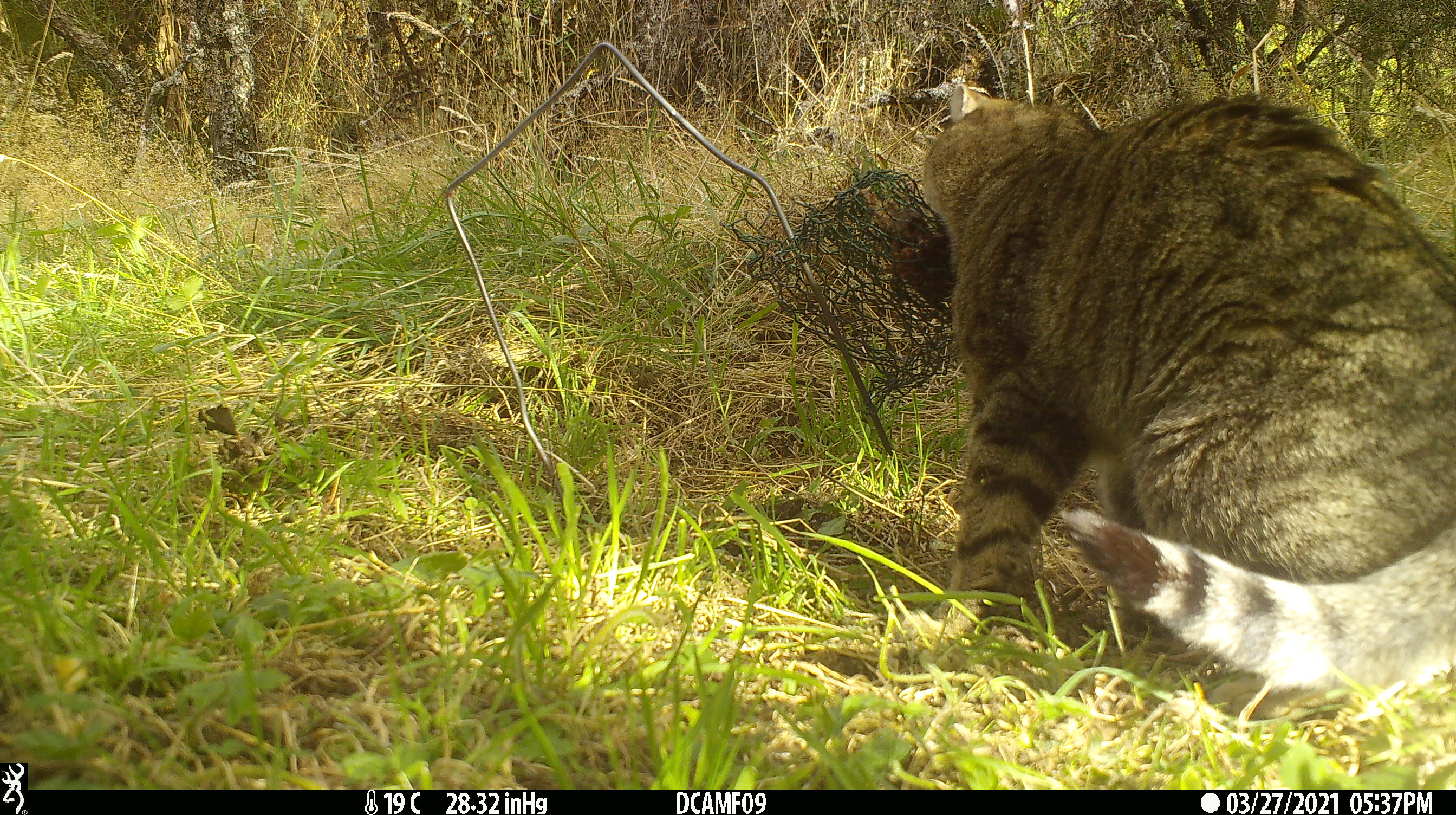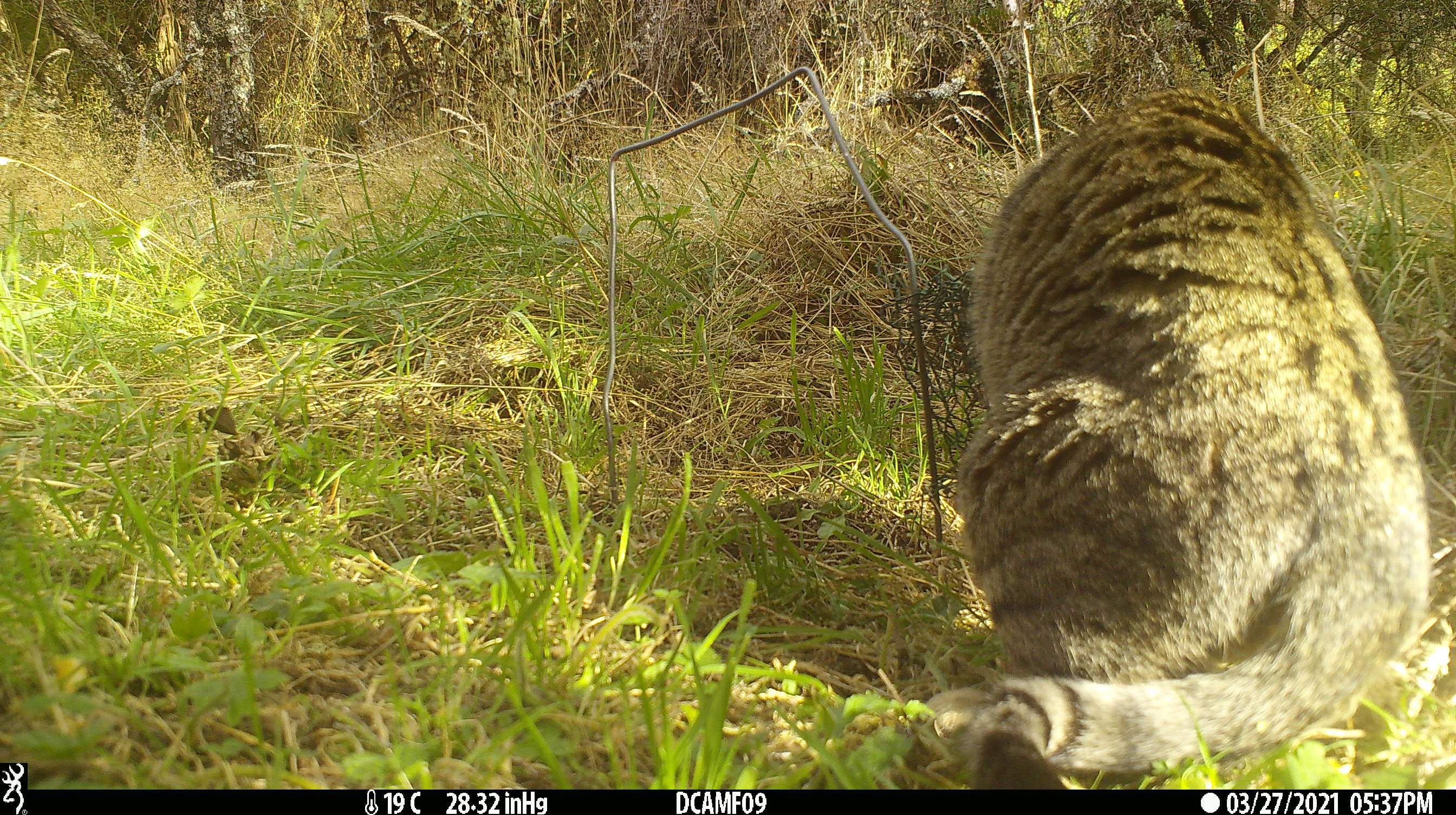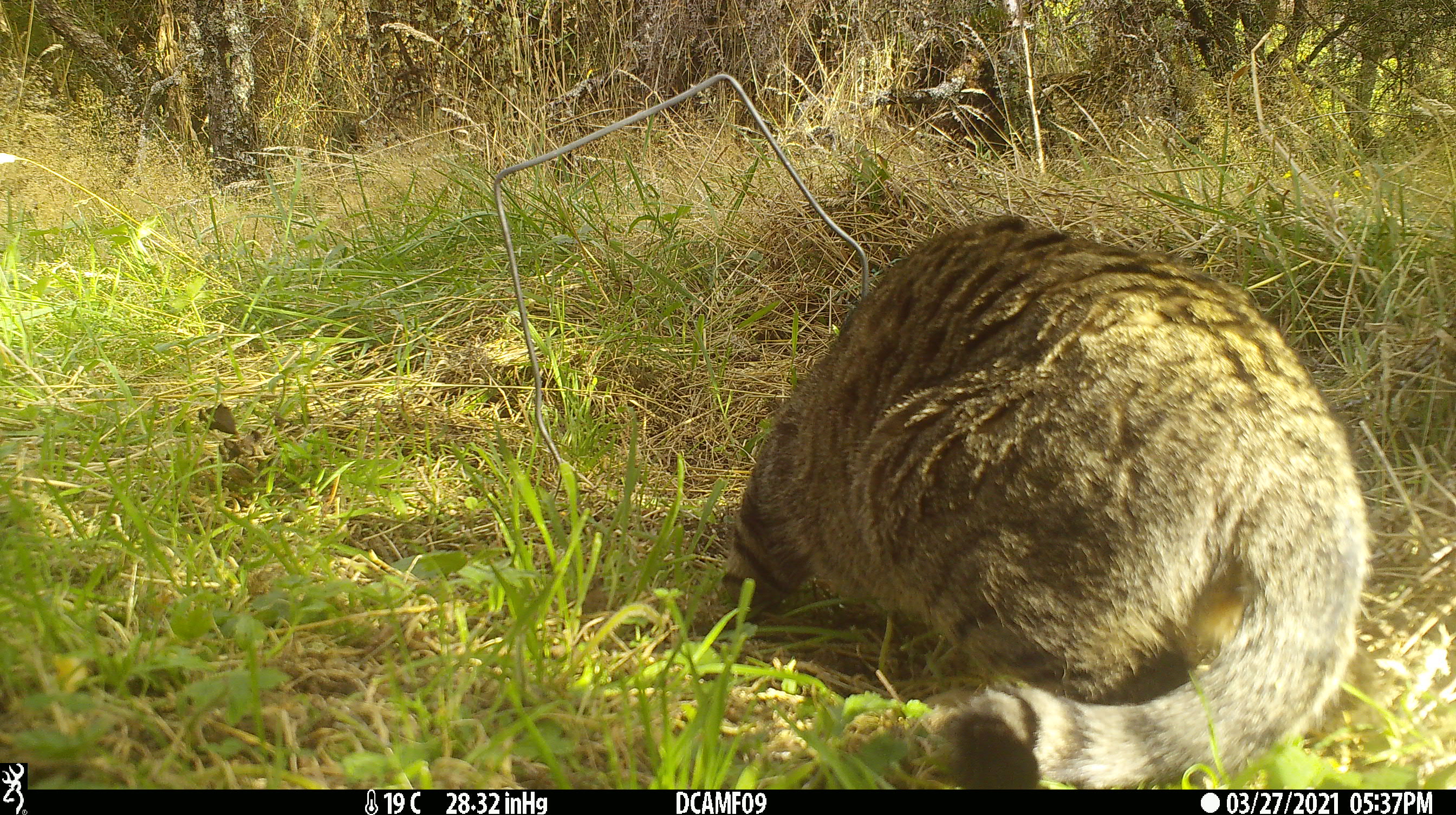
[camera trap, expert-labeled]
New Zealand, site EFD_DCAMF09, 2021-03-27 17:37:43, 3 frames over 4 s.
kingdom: Animalia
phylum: Chordata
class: Mammalia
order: Carnivora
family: Felidae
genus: Felis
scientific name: Felis catus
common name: domestic cat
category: cat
Cat (domestic cat) (Felis catus).